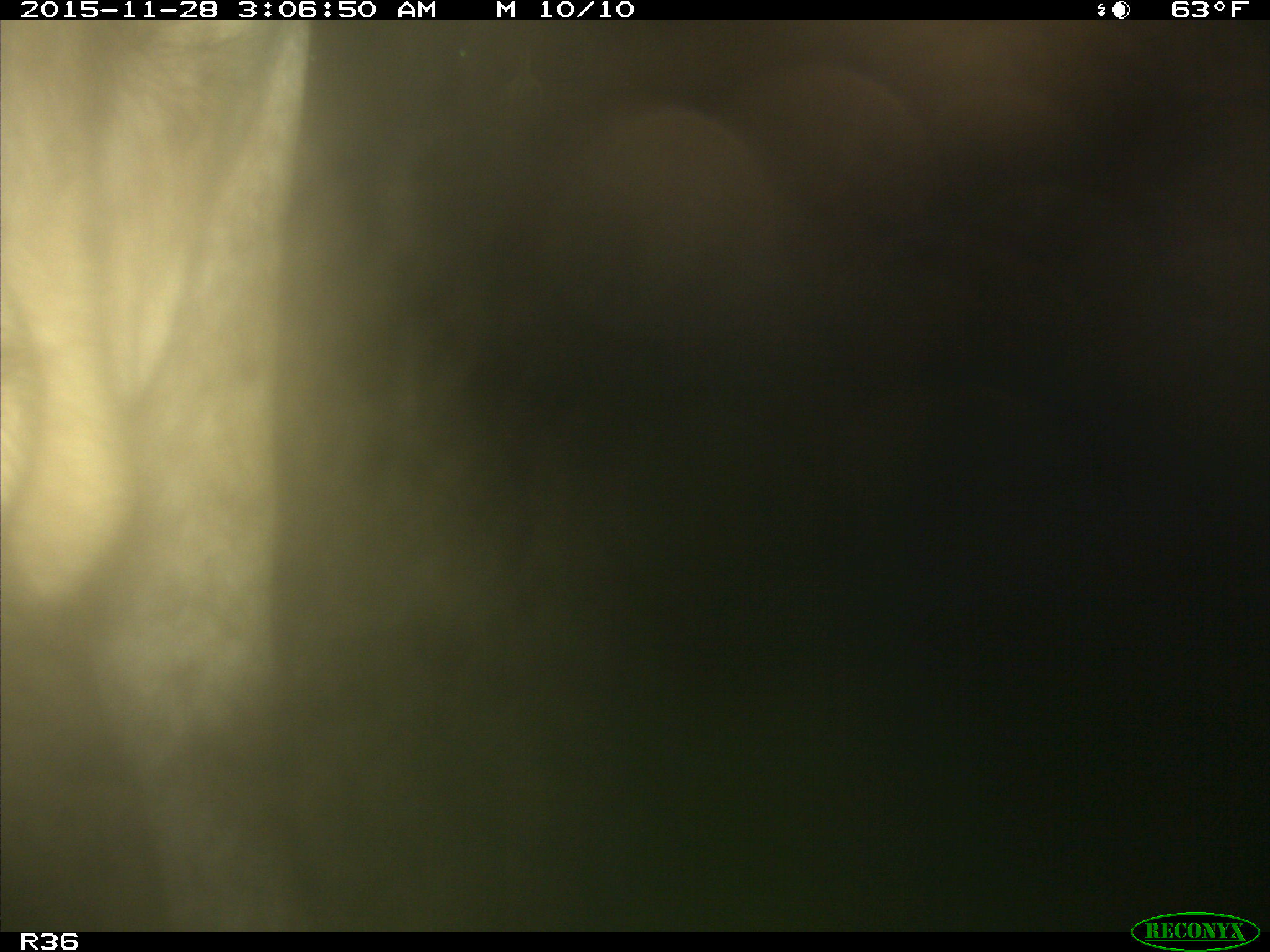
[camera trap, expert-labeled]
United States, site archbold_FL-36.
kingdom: Animalia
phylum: Chordata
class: Mammalia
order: Artiodactyla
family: Bovidae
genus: Bos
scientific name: Bos taurus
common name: domestic cow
Bos taurus (domestic cow).